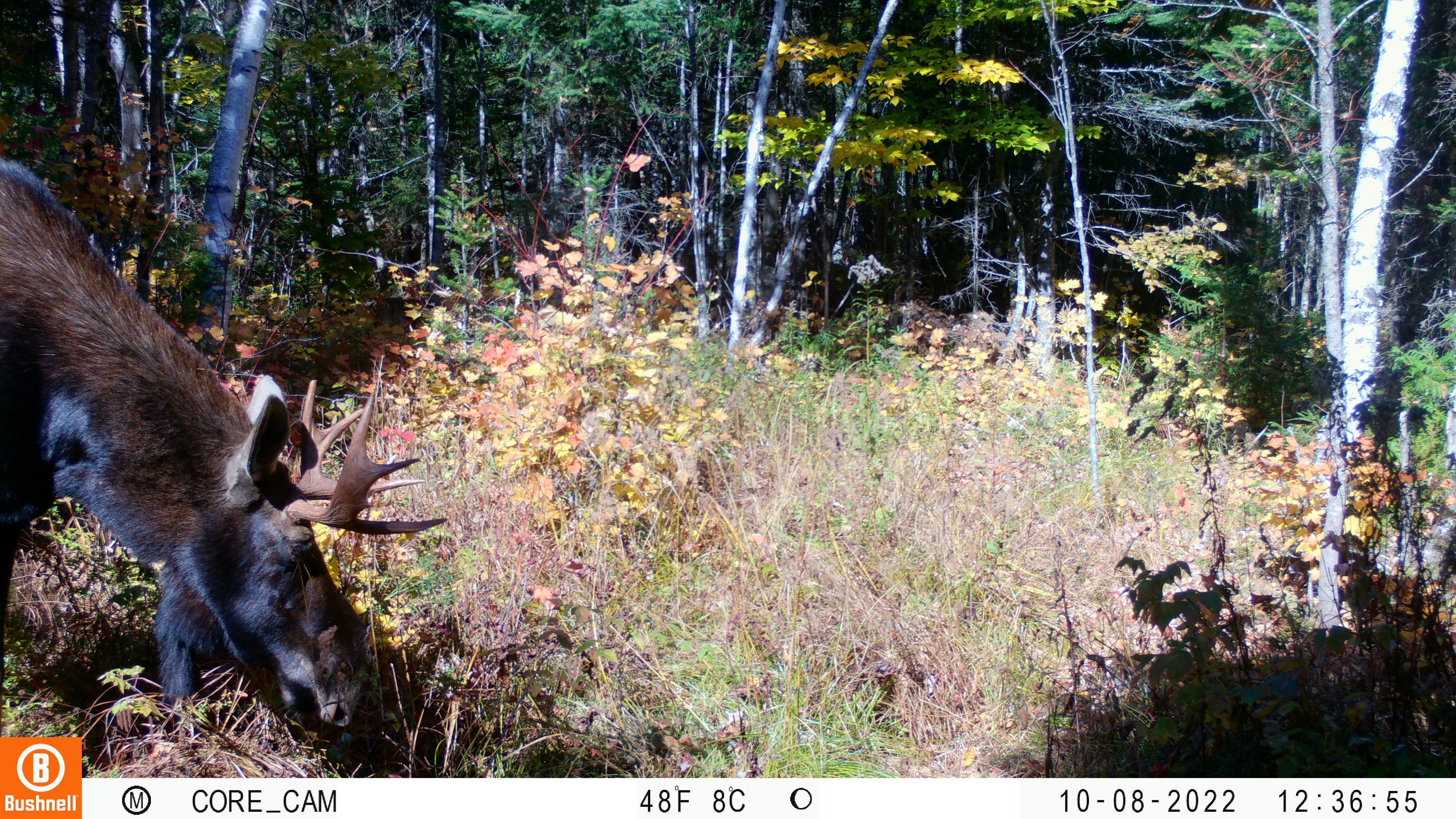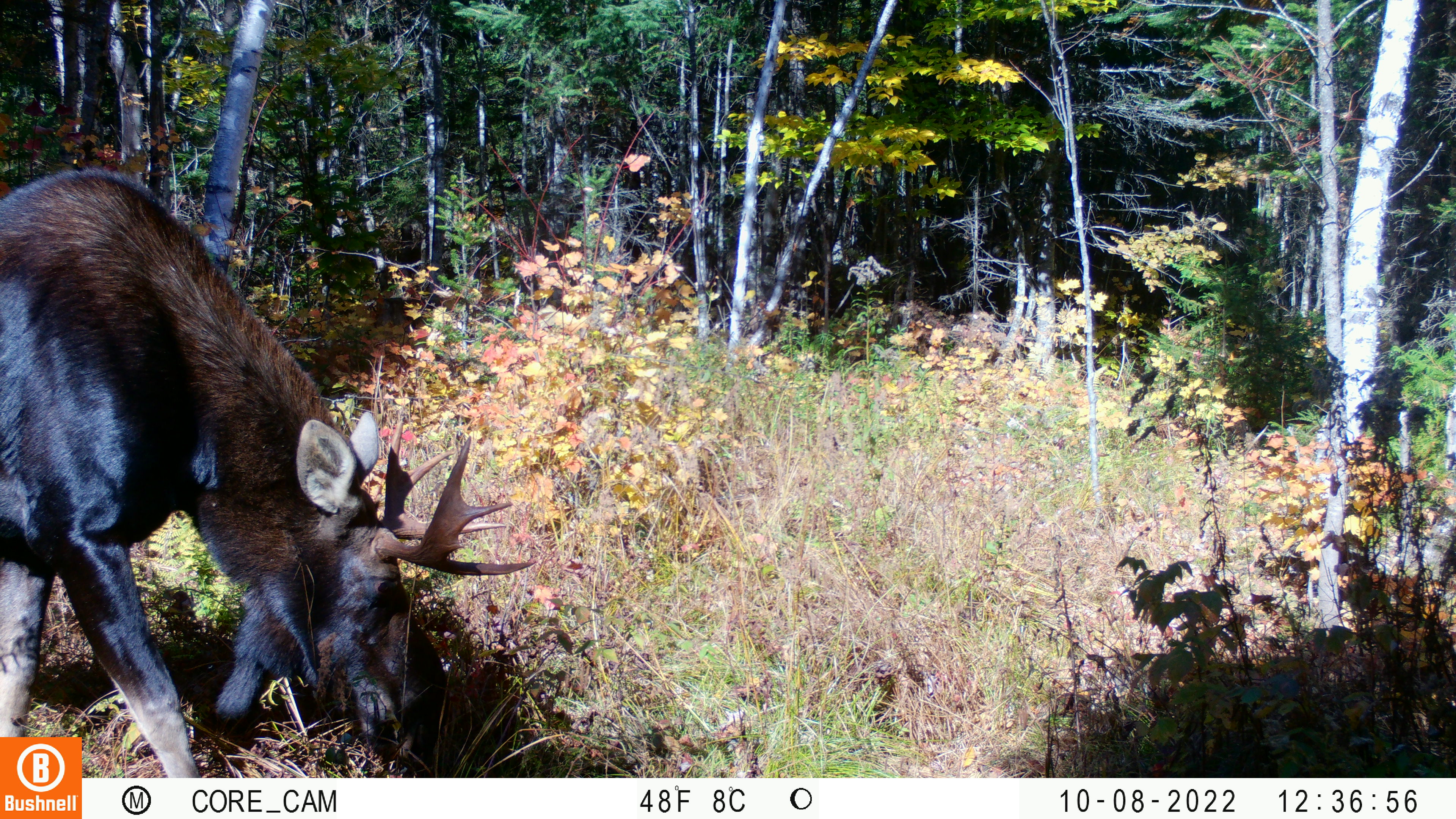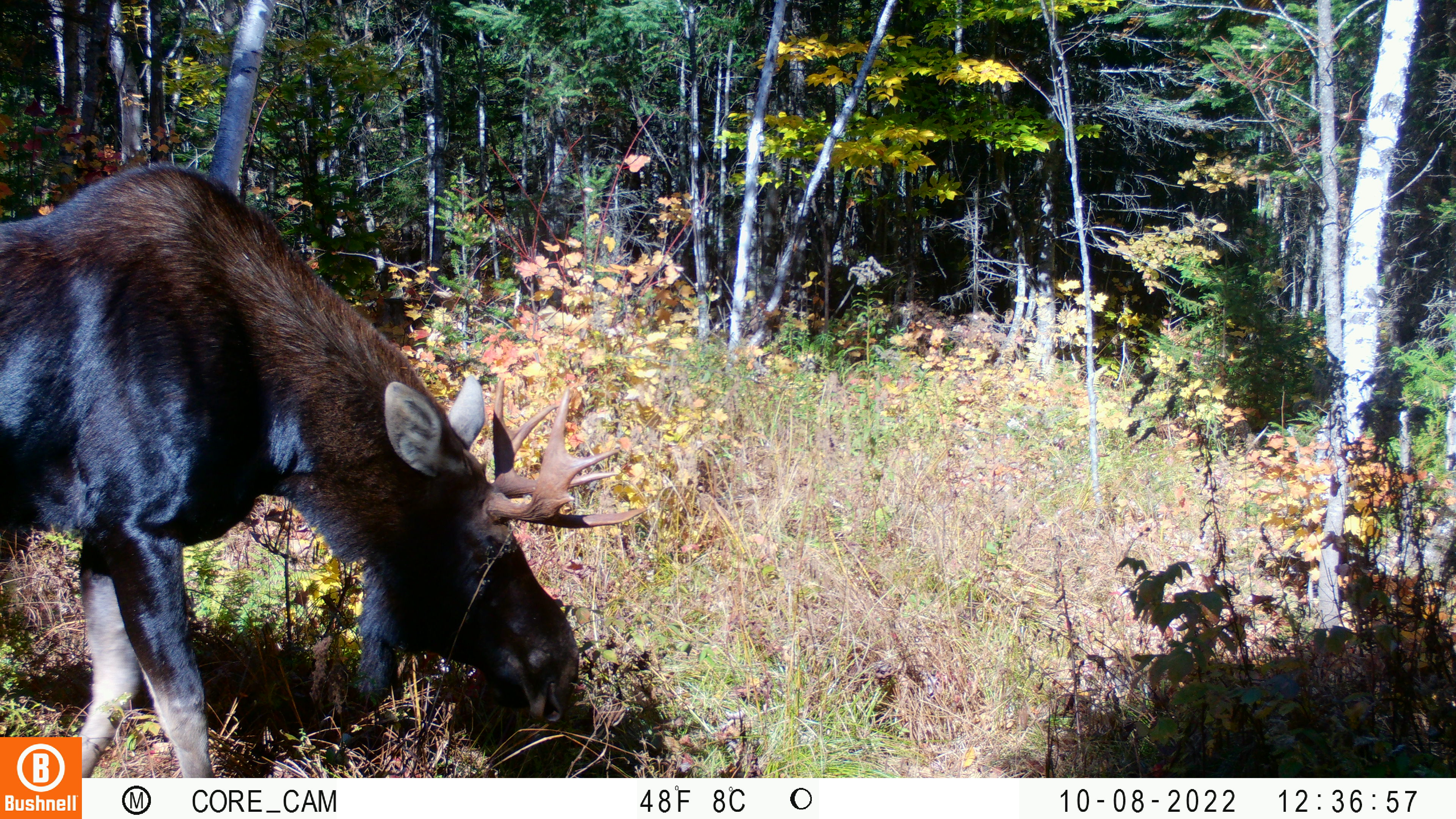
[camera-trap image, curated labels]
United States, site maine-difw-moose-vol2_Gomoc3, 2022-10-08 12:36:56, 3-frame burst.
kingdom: Animalia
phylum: Chordata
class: Mammalia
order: Artiodactyla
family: Cervidae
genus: Alces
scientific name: Alces alces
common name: moose